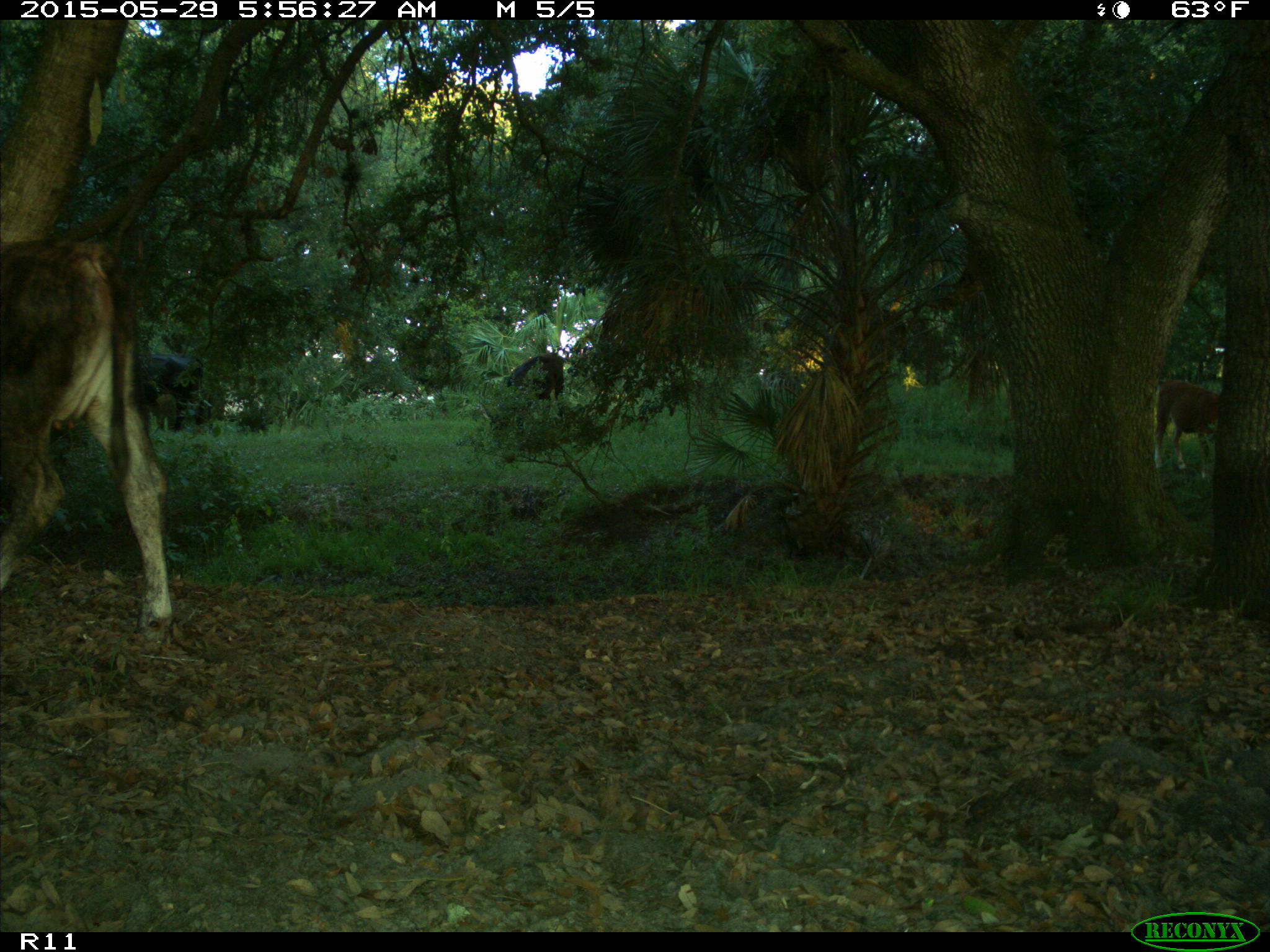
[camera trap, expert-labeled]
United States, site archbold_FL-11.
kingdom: Animalia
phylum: Chordata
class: Mammalia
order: Artiodactyla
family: Bovidae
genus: Bos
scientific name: Bos taurus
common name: domestic cow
Bos taurus (domestic cow).